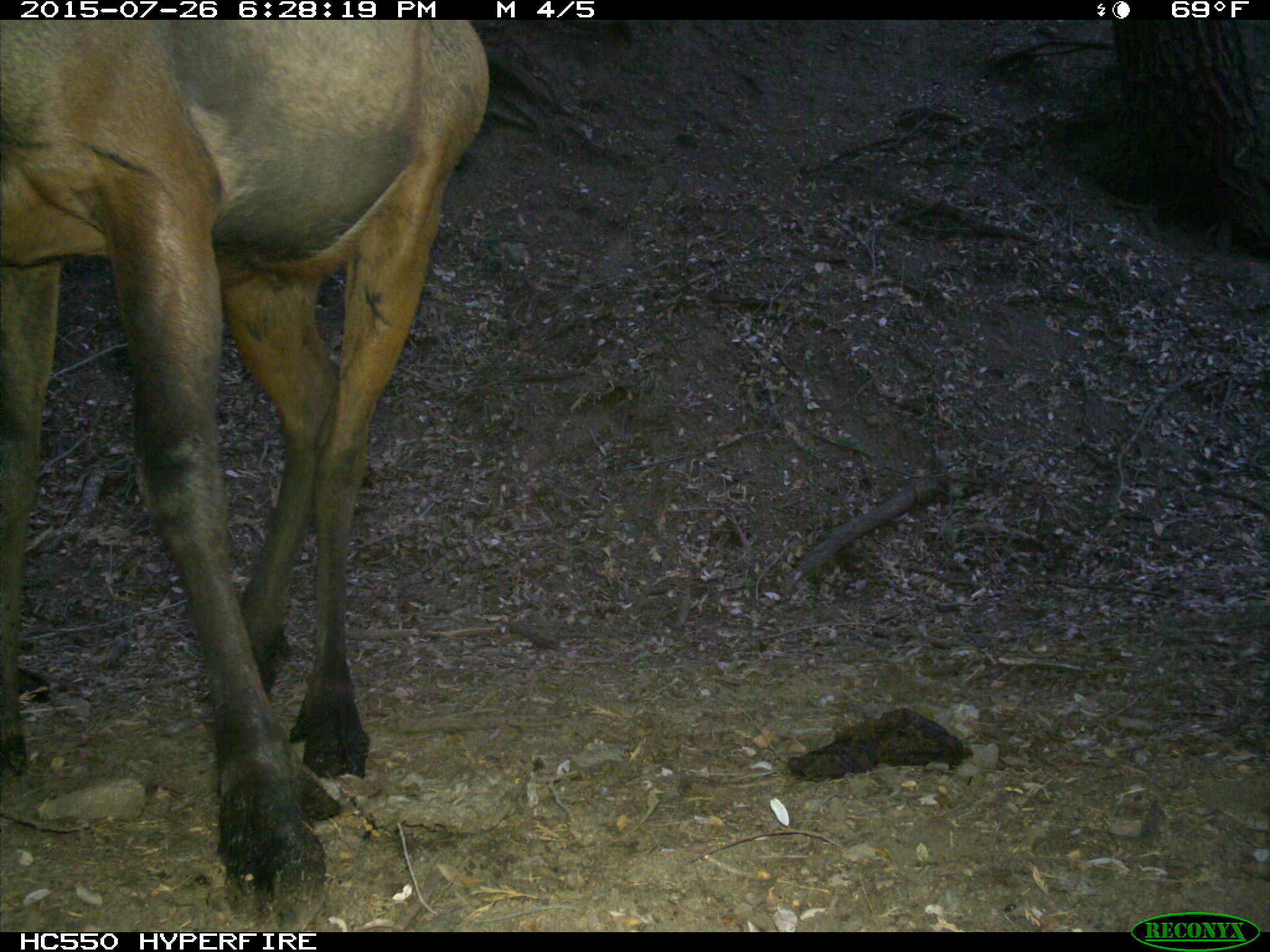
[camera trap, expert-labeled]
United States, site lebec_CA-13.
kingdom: Animalia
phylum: Chordata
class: Mammalia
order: Artiodactyla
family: Cervidae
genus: Cervus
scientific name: Cervus canadensis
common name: elk